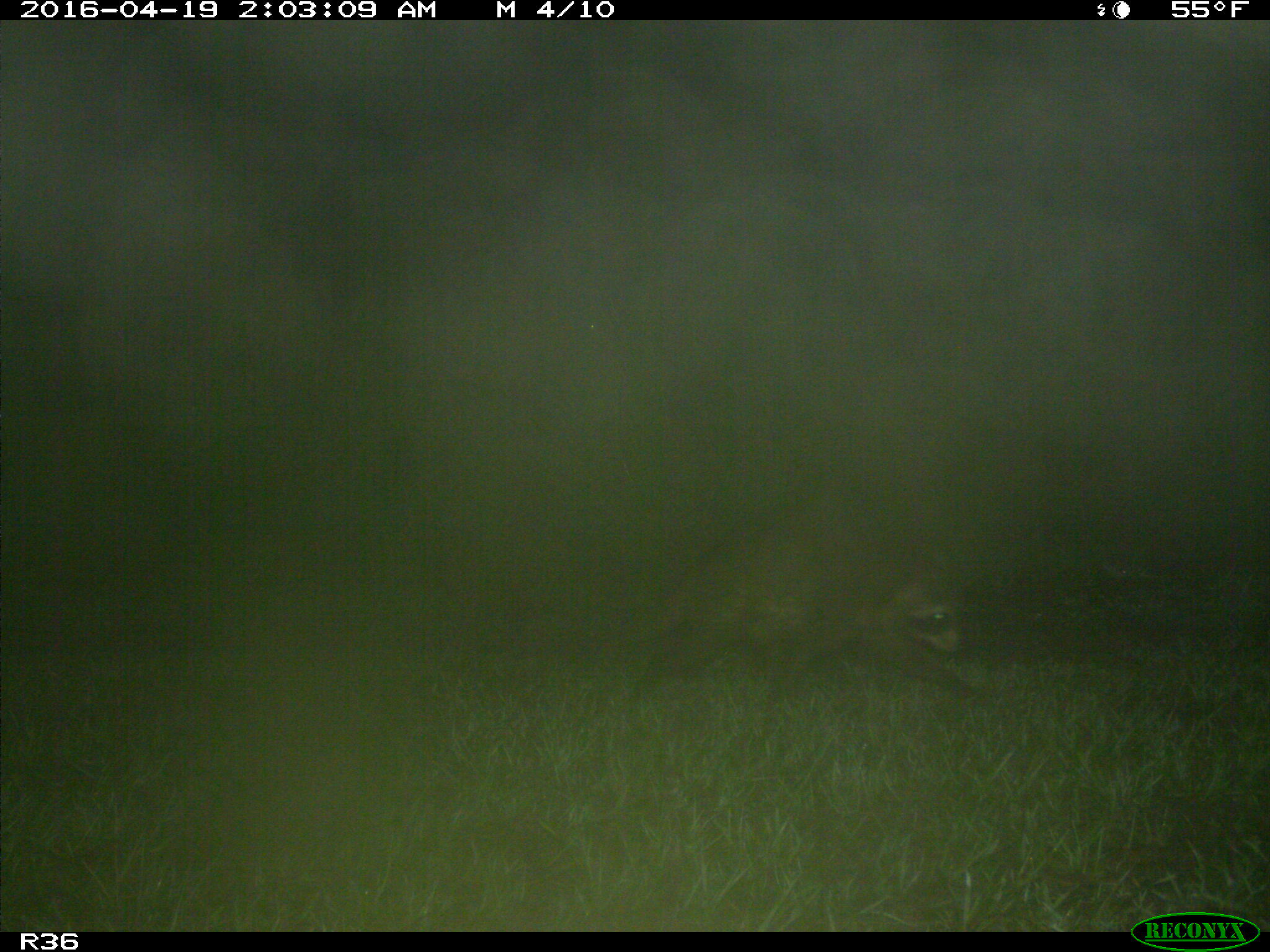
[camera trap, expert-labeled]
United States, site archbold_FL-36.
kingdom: Animalia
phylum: Chordata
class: Mammalia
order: Carnivora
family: Procyonidae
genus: Procyon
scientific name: Procyon lotor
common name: common raccoon